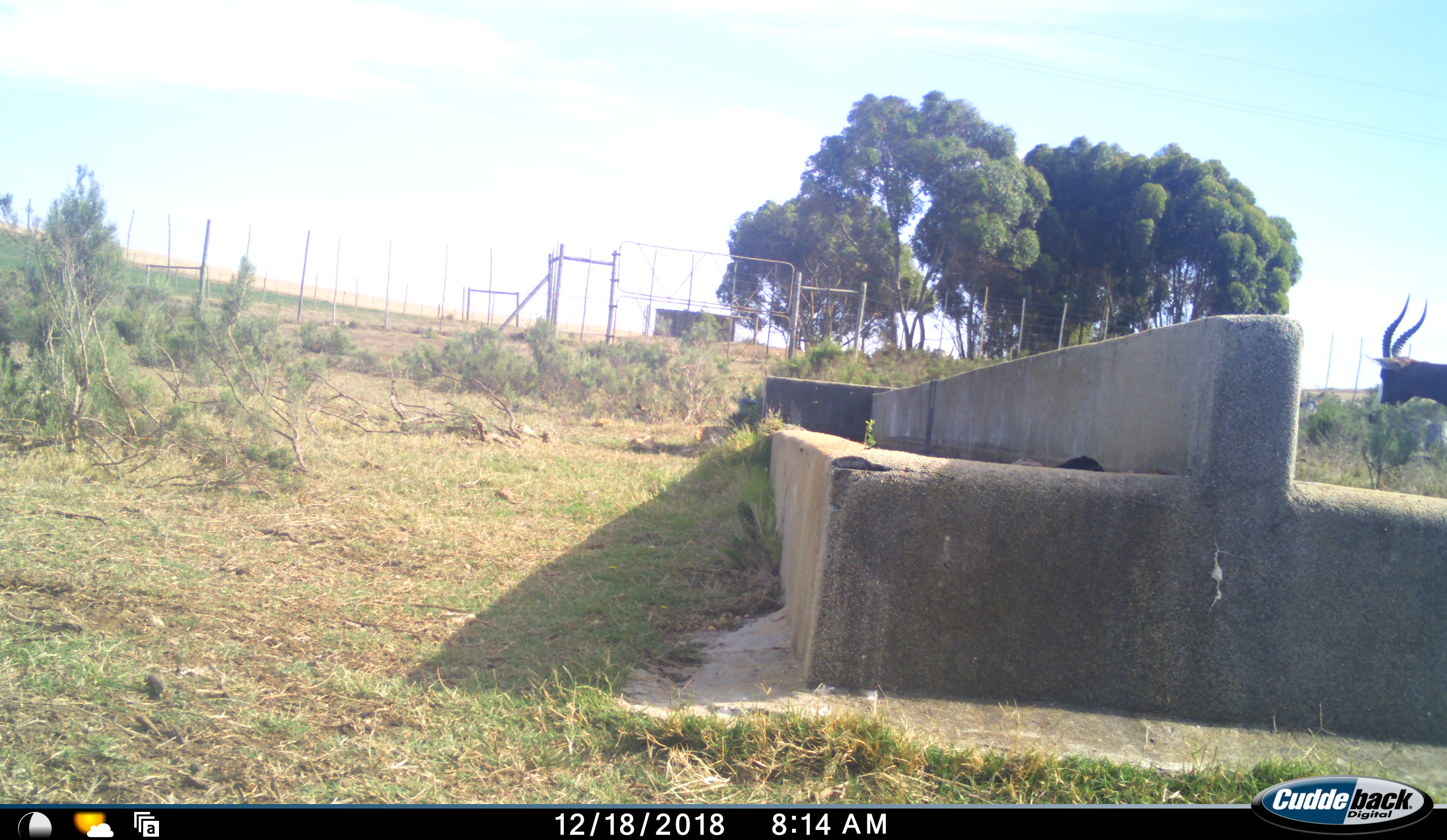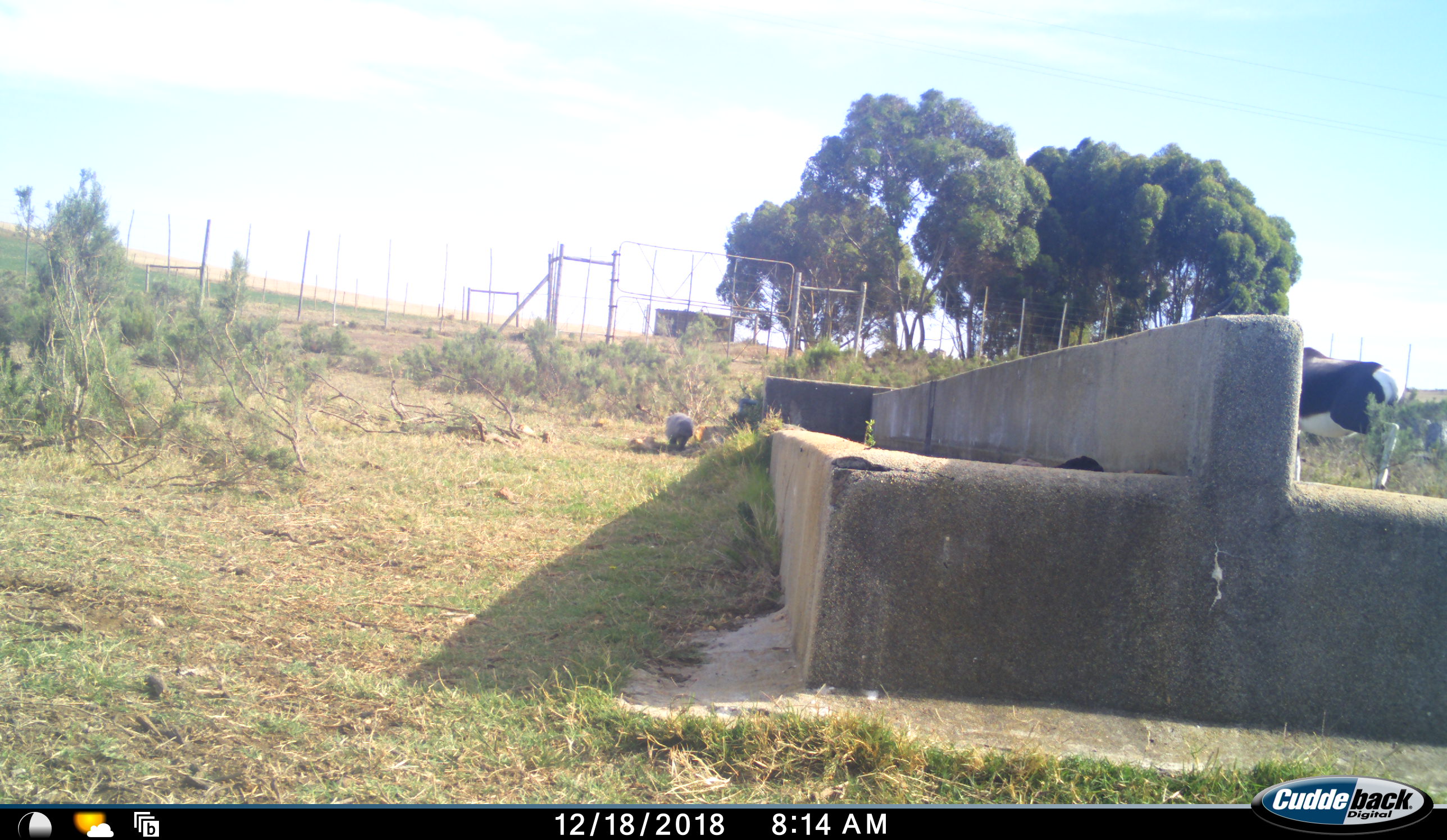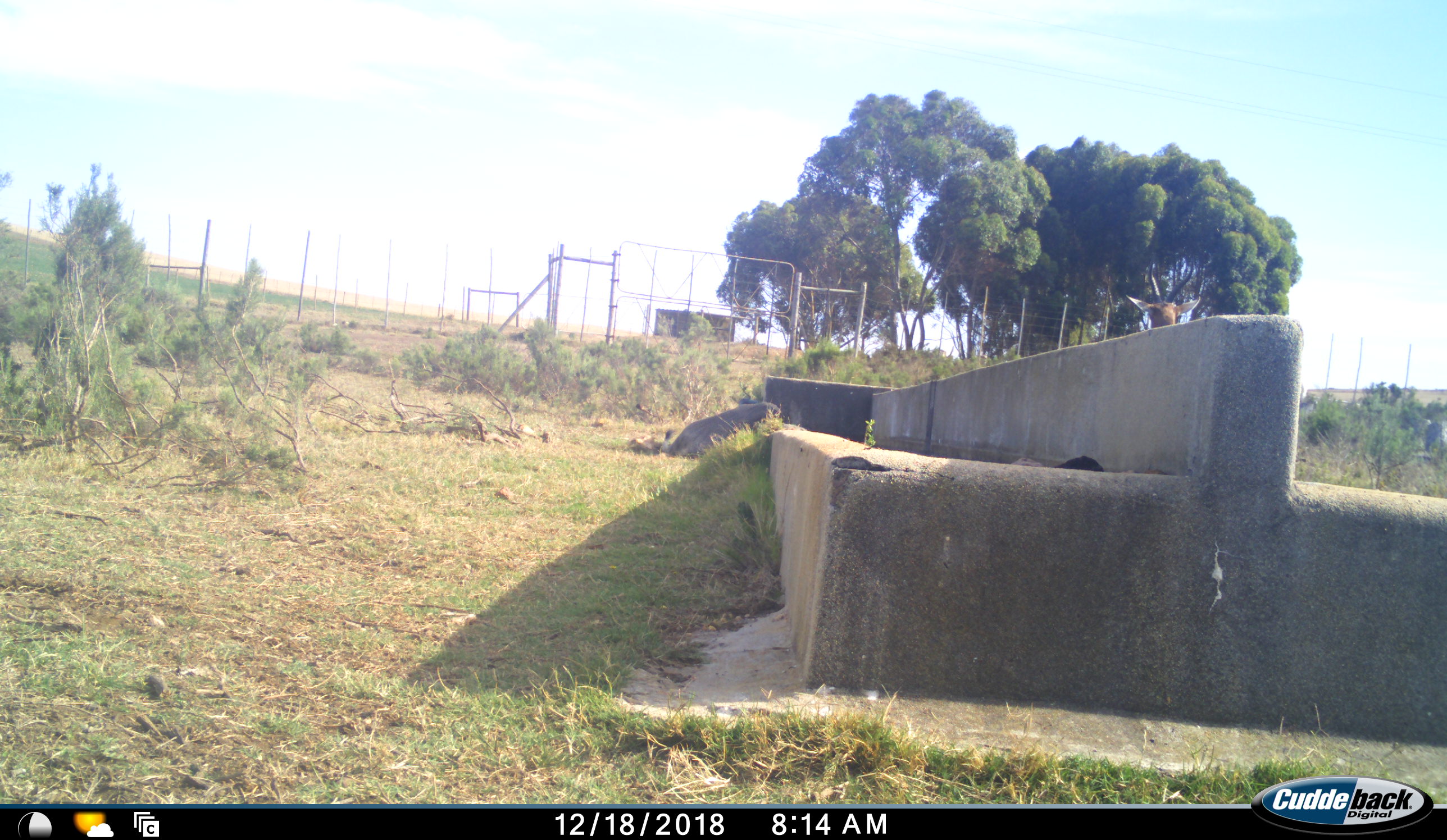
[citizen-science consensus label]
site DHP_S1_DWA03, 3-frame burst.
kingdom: Animalia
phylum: Chordata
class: Mammalia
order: Artiodactyla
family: Bovidae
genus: Damaliscus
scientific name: Damaliscus pygargus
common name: bontebok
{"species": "bontebok (Damaliscus pygargus)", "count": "1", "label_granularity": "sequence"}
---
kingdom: Animalia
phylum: Chordata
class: Mammalia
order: Carnivora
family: Herpestidae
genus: Herpestes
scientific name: Herpestes ichneumon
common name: egyptian mongoose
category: mongooseegyptianlargegrey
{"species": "mongooseegyptianlargegrey (egyptian mongoose) (Herpestes ichneumon)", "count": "1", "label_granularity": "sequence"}